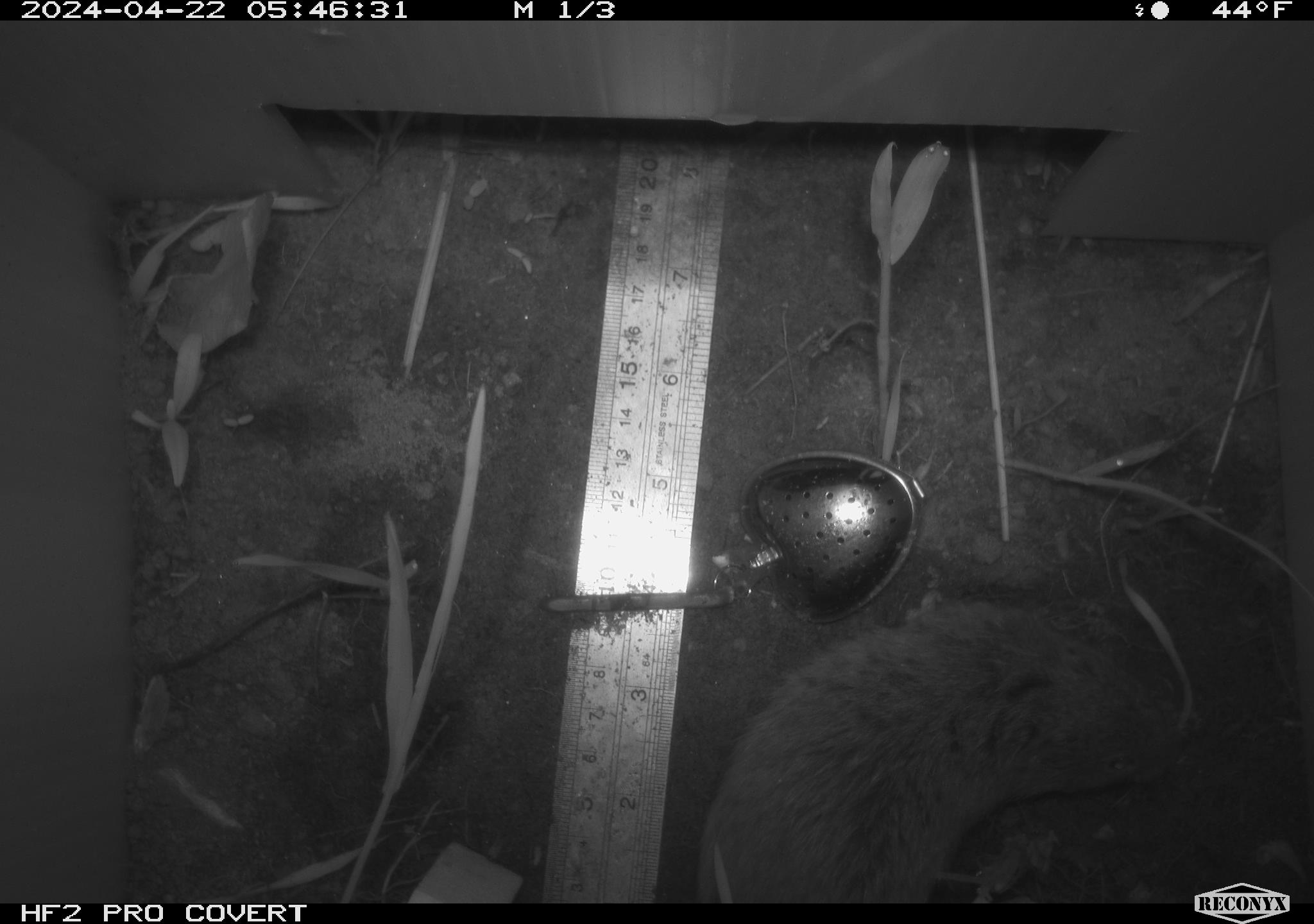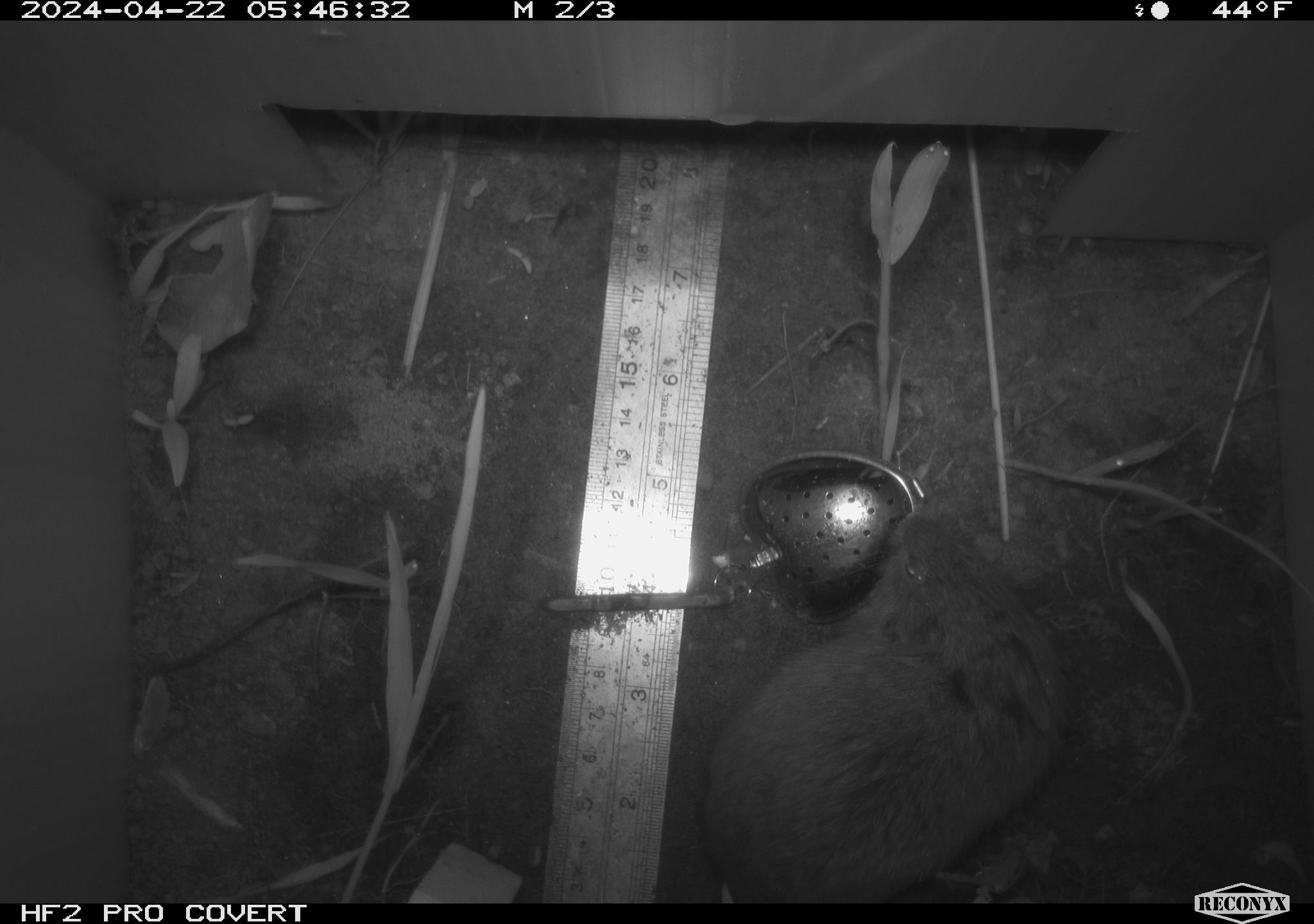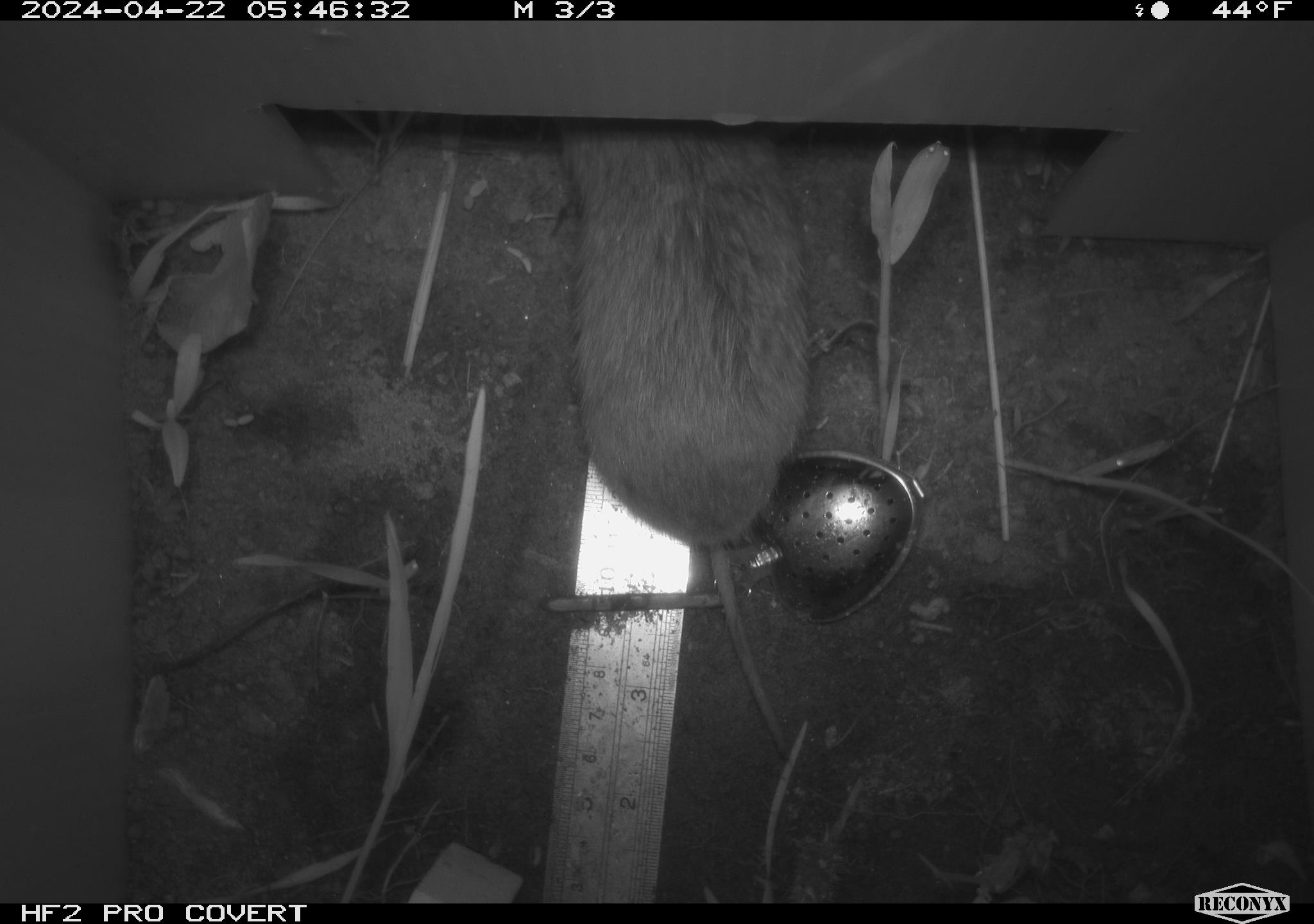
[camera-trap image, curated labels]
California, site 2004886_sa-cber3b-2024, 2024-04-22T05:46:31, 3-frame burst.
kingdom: Animalia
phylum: Chordata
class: Mammalia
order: Rodentia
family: Cricetidae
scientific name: Arvicolinae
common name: voles, lemmings, and muskrats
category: arvicolinae subfamily